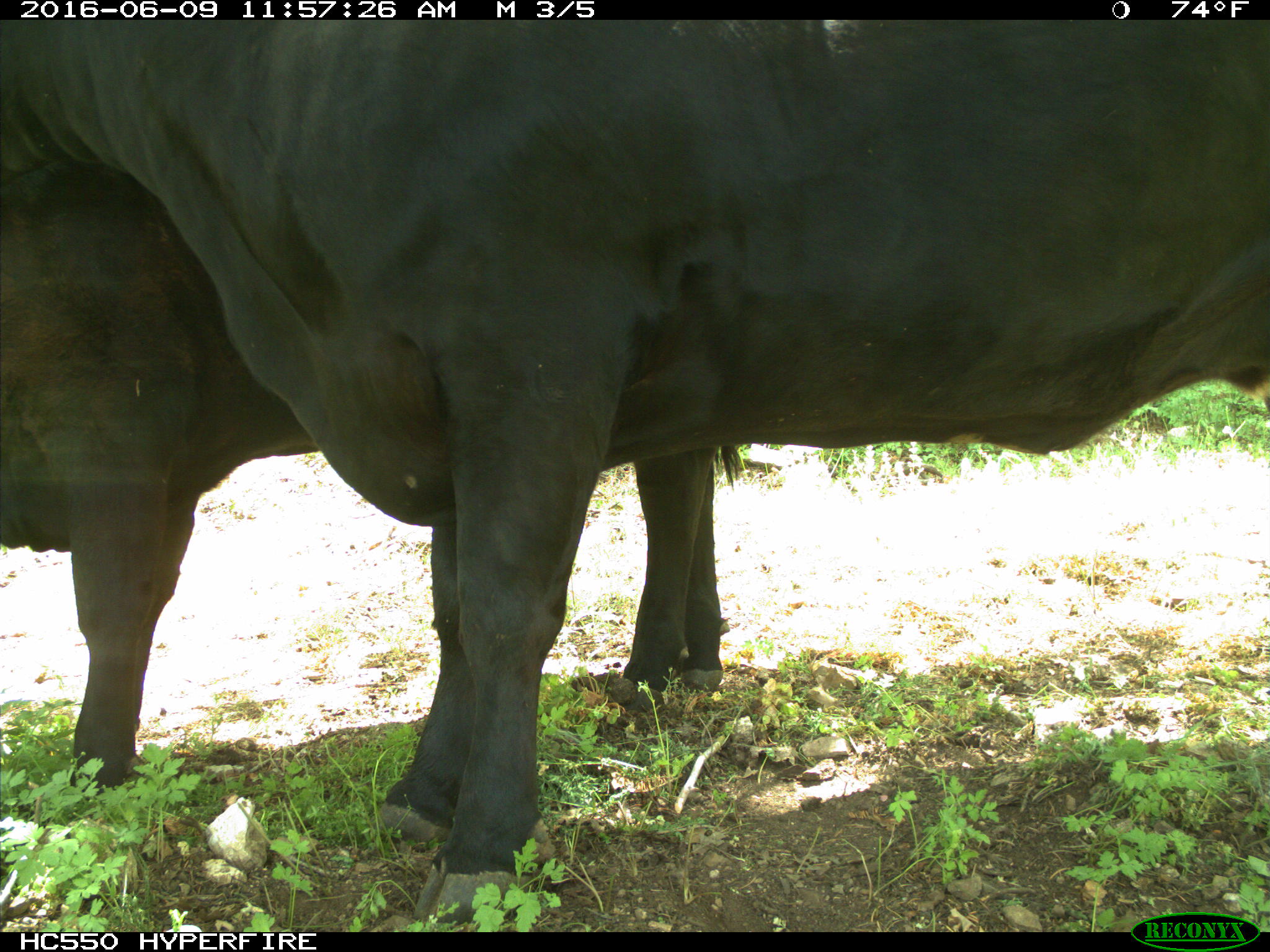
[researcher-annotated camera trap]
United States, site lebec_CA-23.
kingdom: Animalia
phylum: Chordata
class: Mammalia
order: Artiodactyla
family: Bovidae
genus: Bos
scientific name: Bos taurus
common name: domestic cow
Bos taurus (domestic cow).